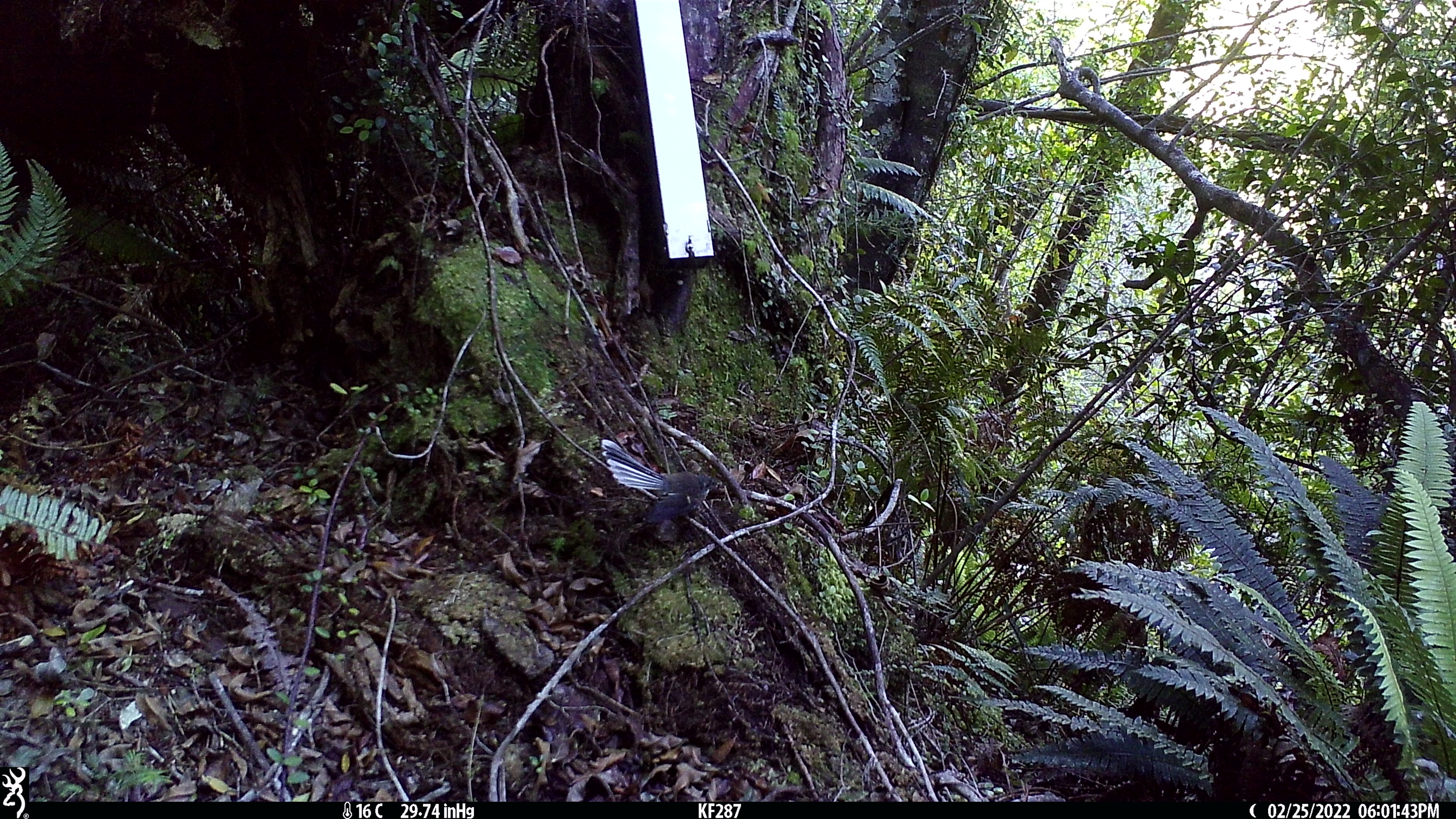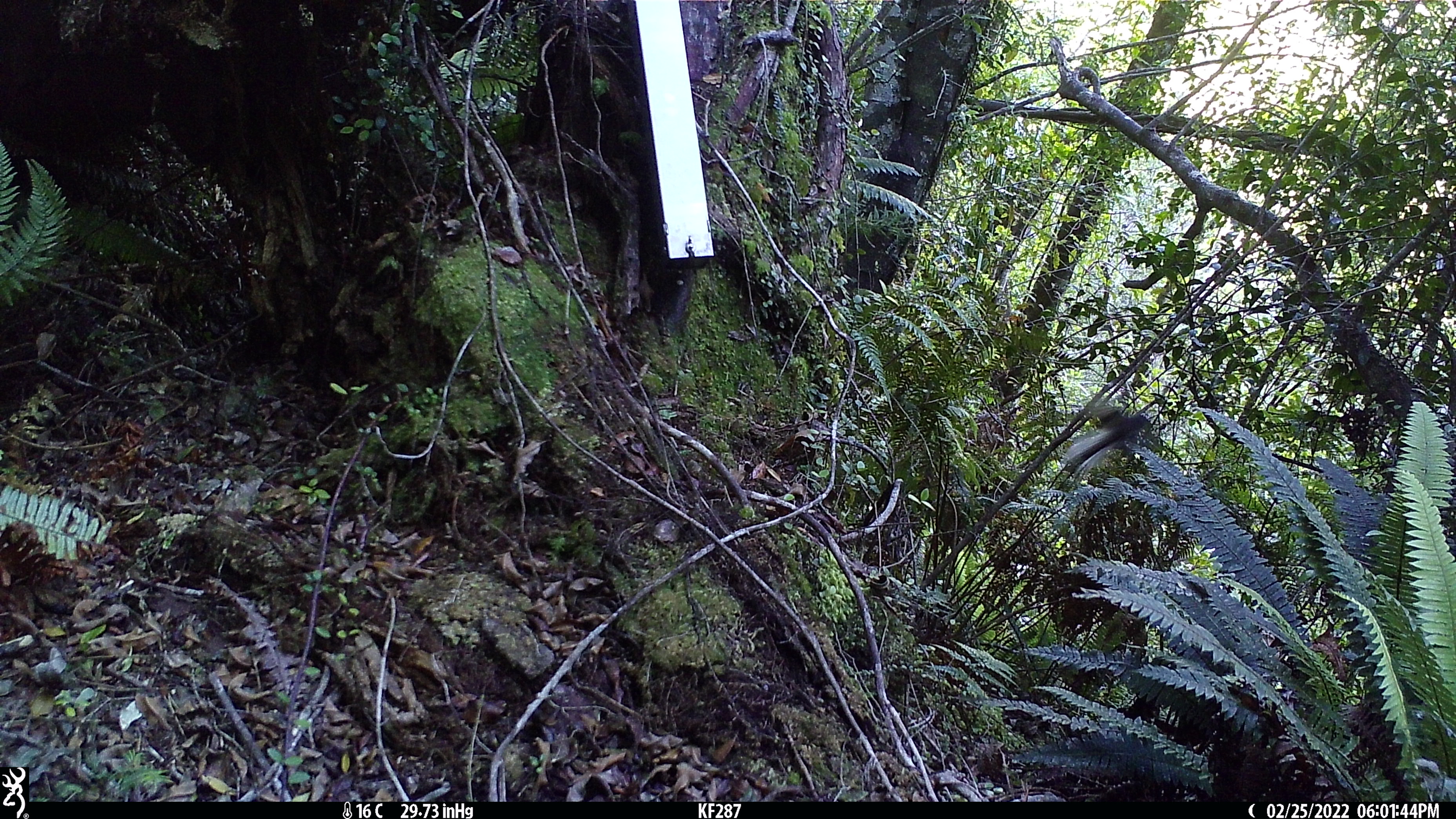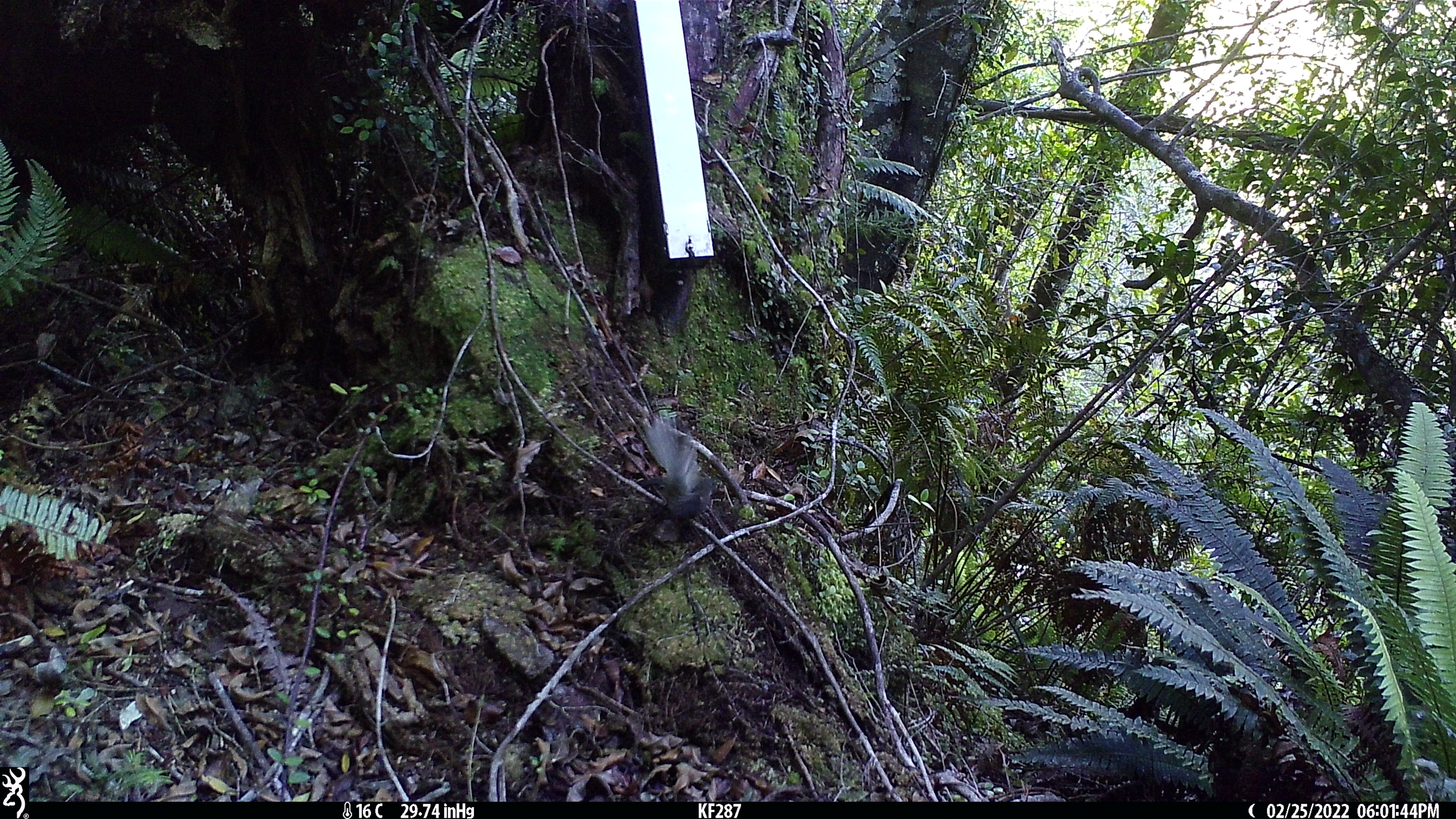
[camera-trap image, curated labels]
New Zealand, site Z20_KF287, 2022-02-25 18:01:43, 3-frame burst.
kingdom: Animalia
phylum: Chordata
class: Aves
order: Passeriformes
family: Rhipiduridae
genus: Rhipidura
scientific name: Rhipidura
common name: fantails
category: fantail